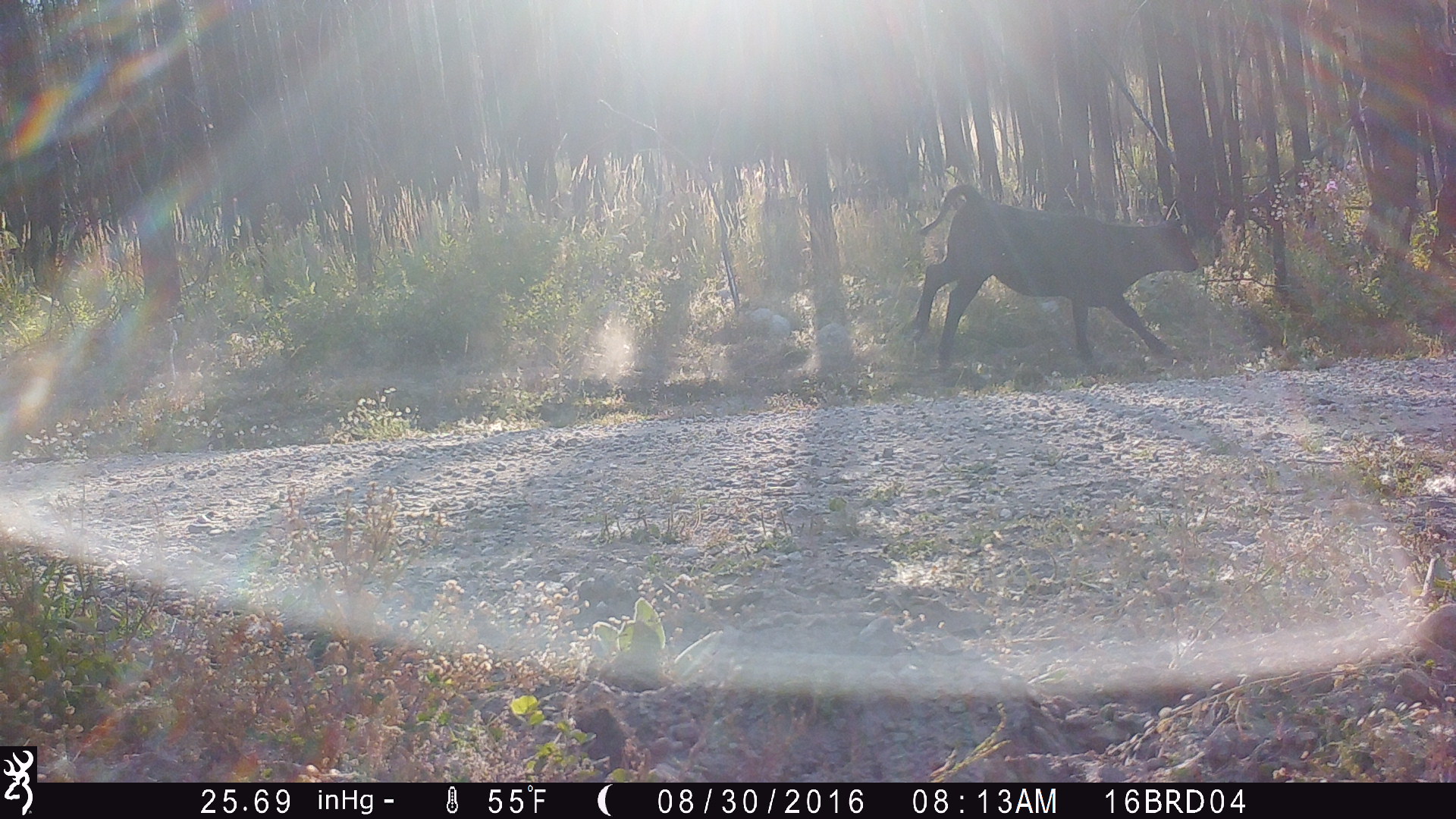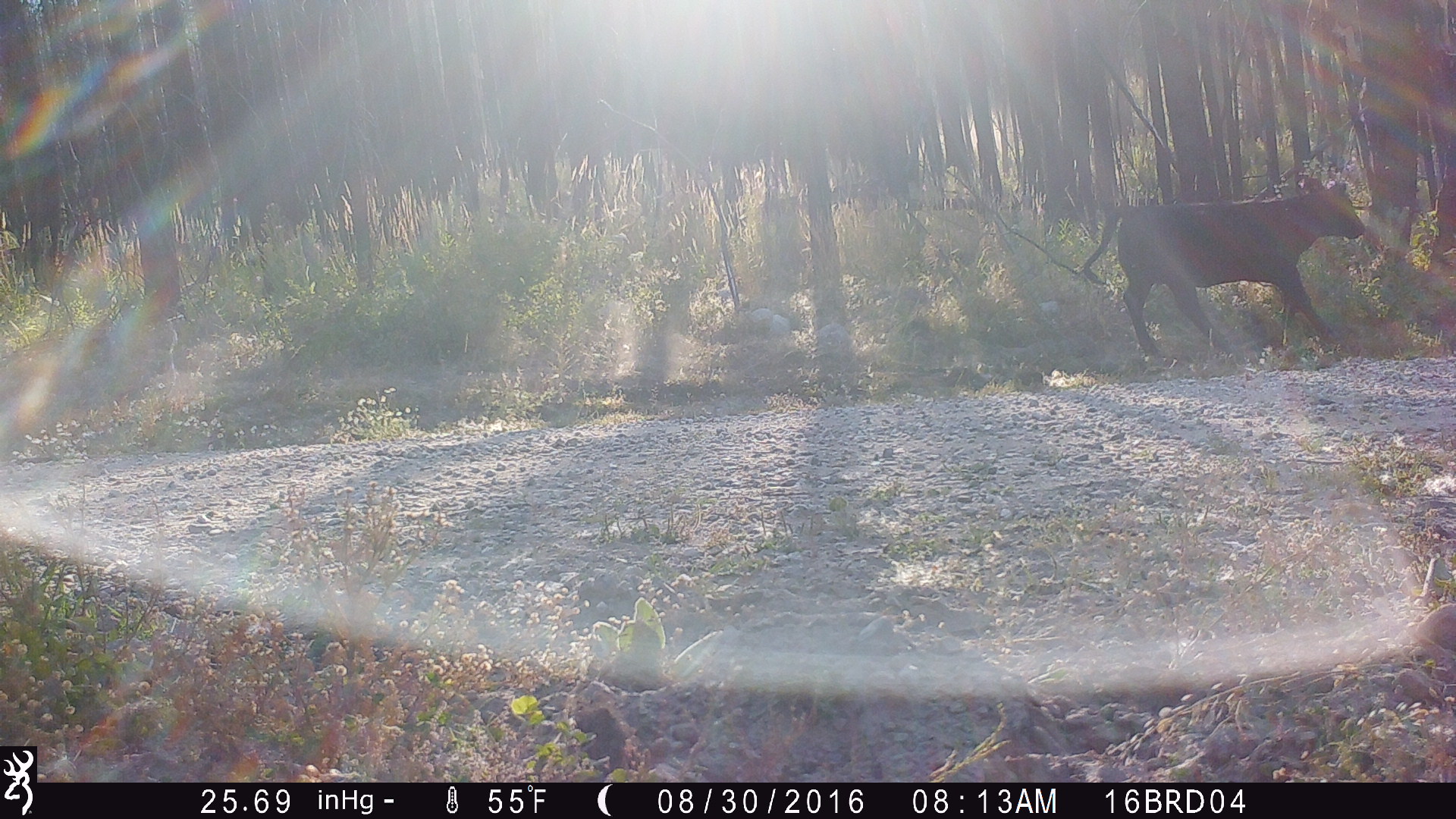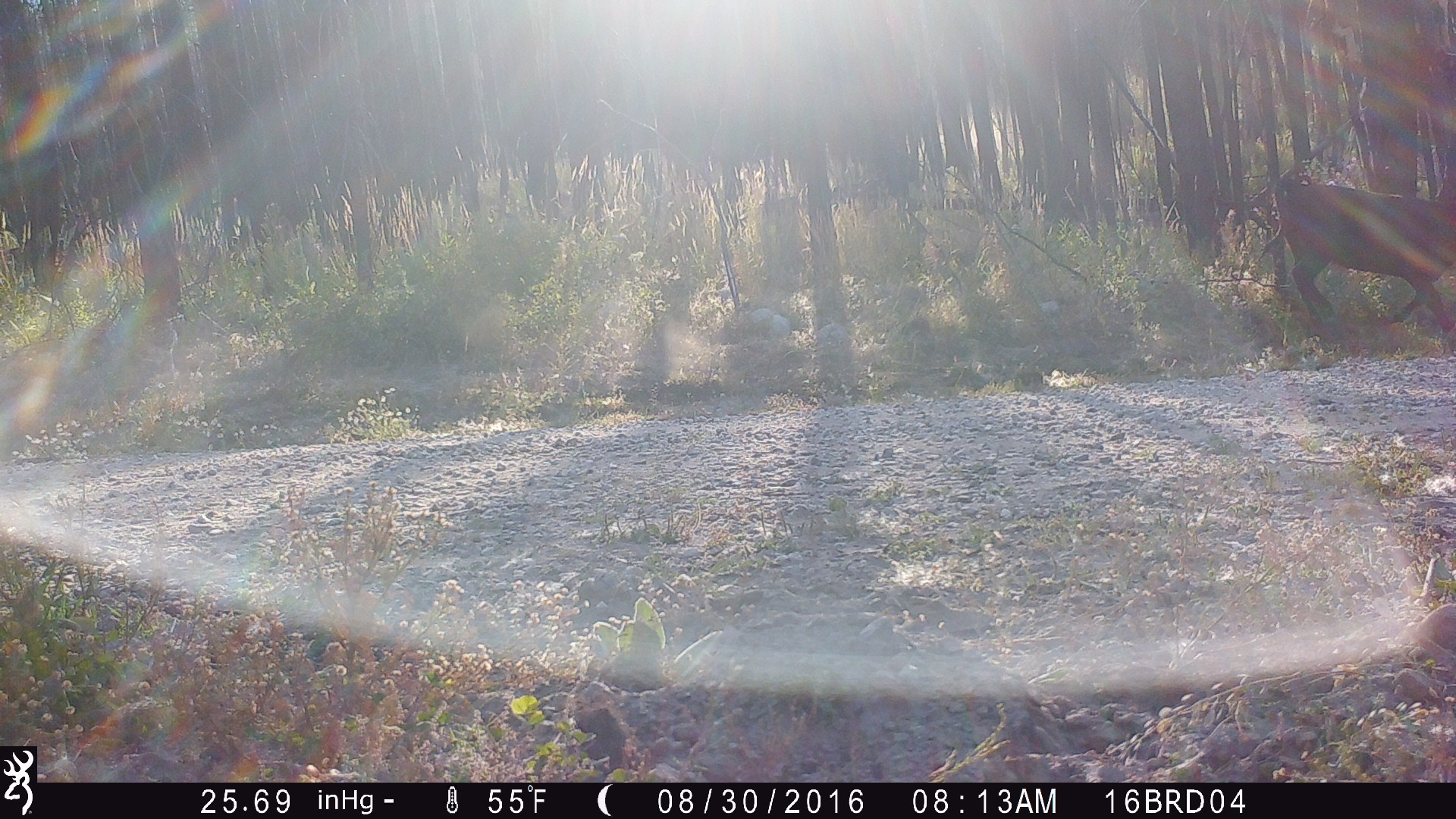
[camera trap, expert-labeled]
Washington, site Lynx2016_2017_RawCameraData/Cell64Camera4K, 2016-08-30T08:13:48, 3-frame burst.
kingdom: Animalia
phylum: Chordata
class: Mammalia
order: Artiodactyla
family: Bovidae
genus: Bos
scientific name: Bos taurus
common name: domestic cattle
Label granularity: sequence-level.